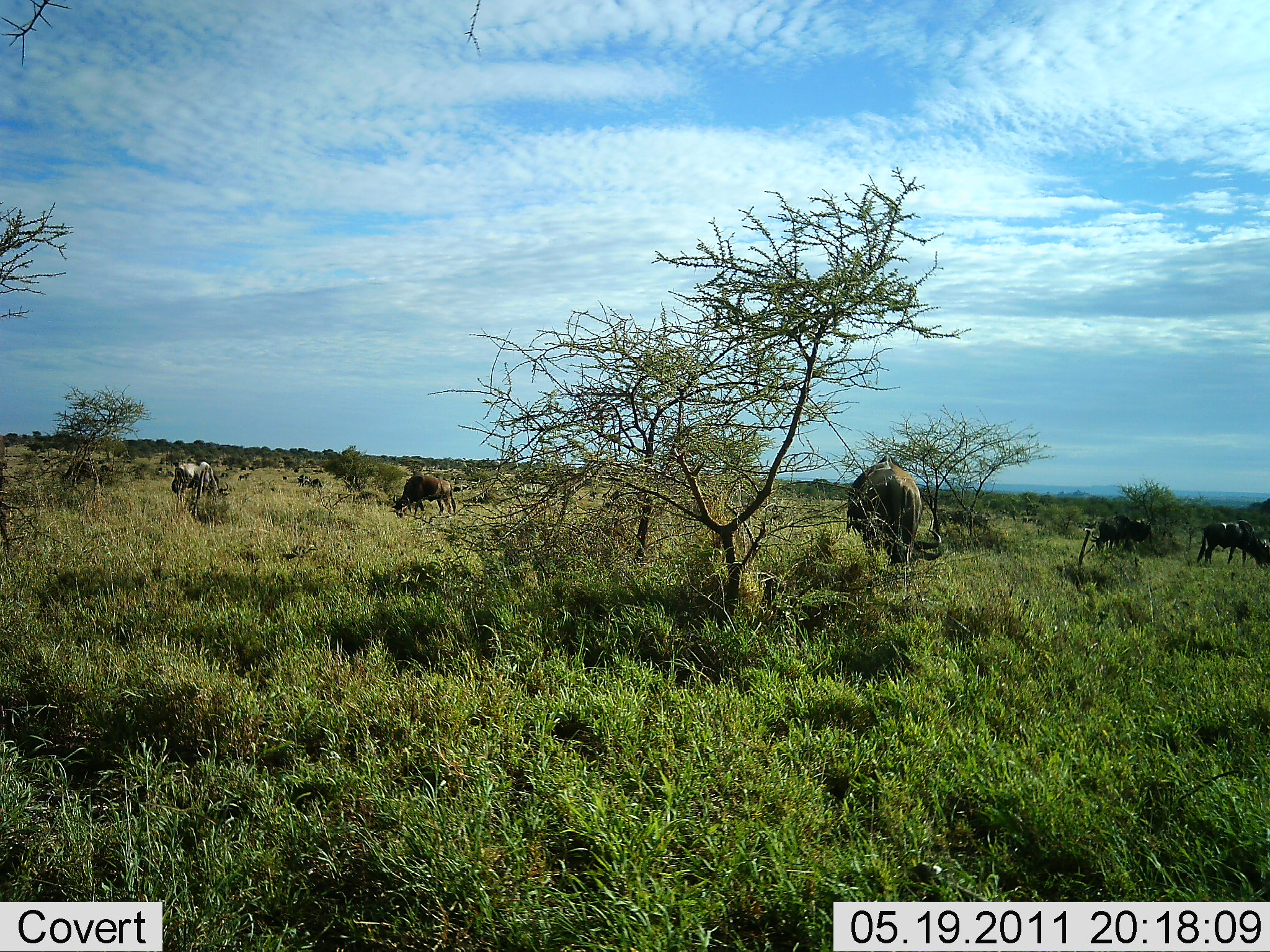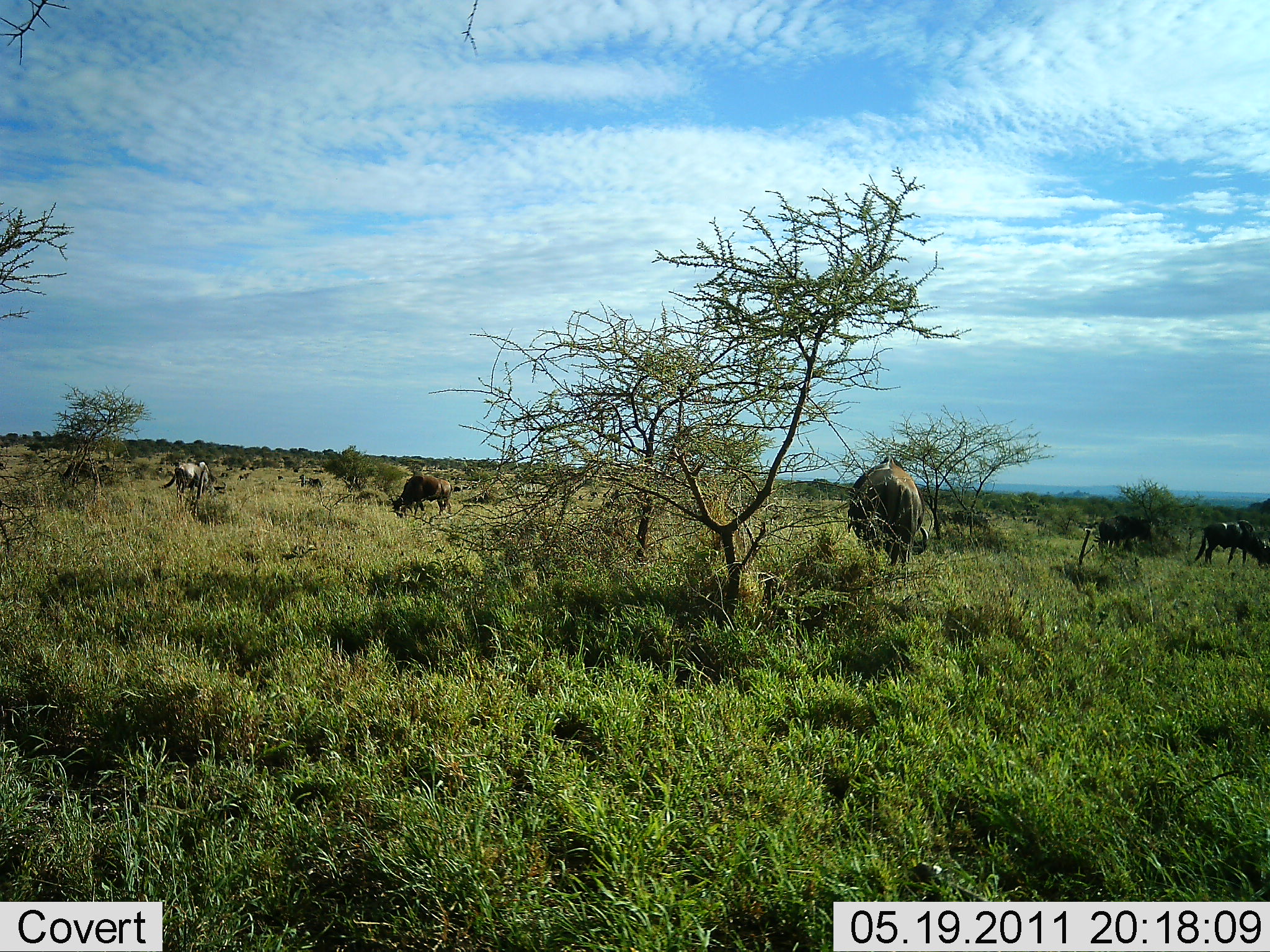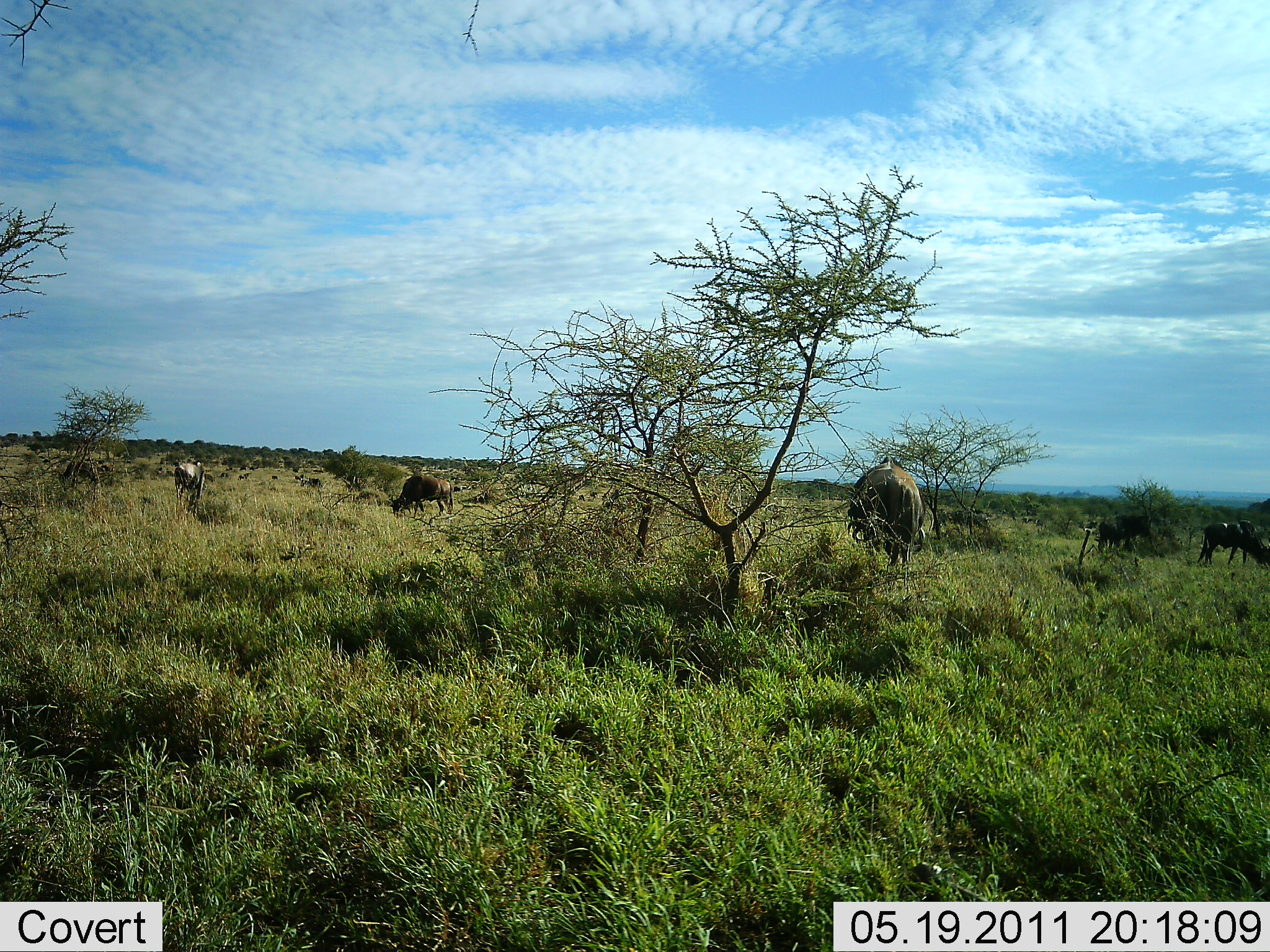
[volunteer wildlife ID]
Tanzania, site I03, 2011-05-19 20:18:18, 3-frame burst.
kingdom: Animalia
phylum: Chordata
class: Mammalia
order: Artiodactyla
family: Bovidae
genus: Connochaetes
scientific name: Connochaetes taurinus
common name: blue wildebeest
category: wildebeest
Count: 5.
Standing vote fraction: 47%.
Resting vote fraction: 0%.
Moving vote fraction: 12%.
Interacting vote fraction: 0%.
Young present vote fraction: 0%.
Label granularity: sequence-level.